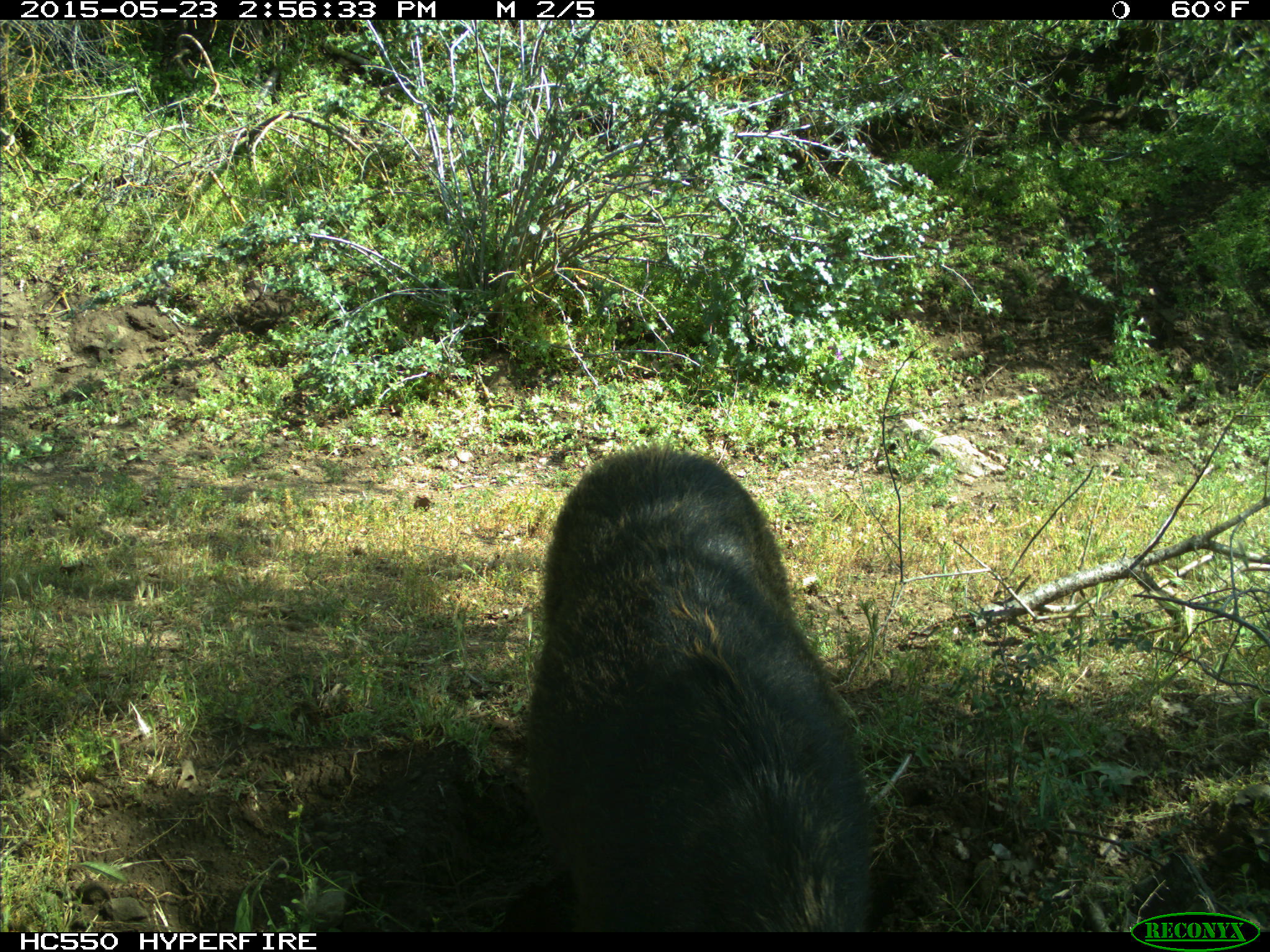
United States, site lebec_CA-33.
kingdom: Animalia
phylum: Chordata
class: Mammalia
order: Artiodactyla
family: Suidae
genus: Sus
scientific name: Sus scrofa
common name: wild boar